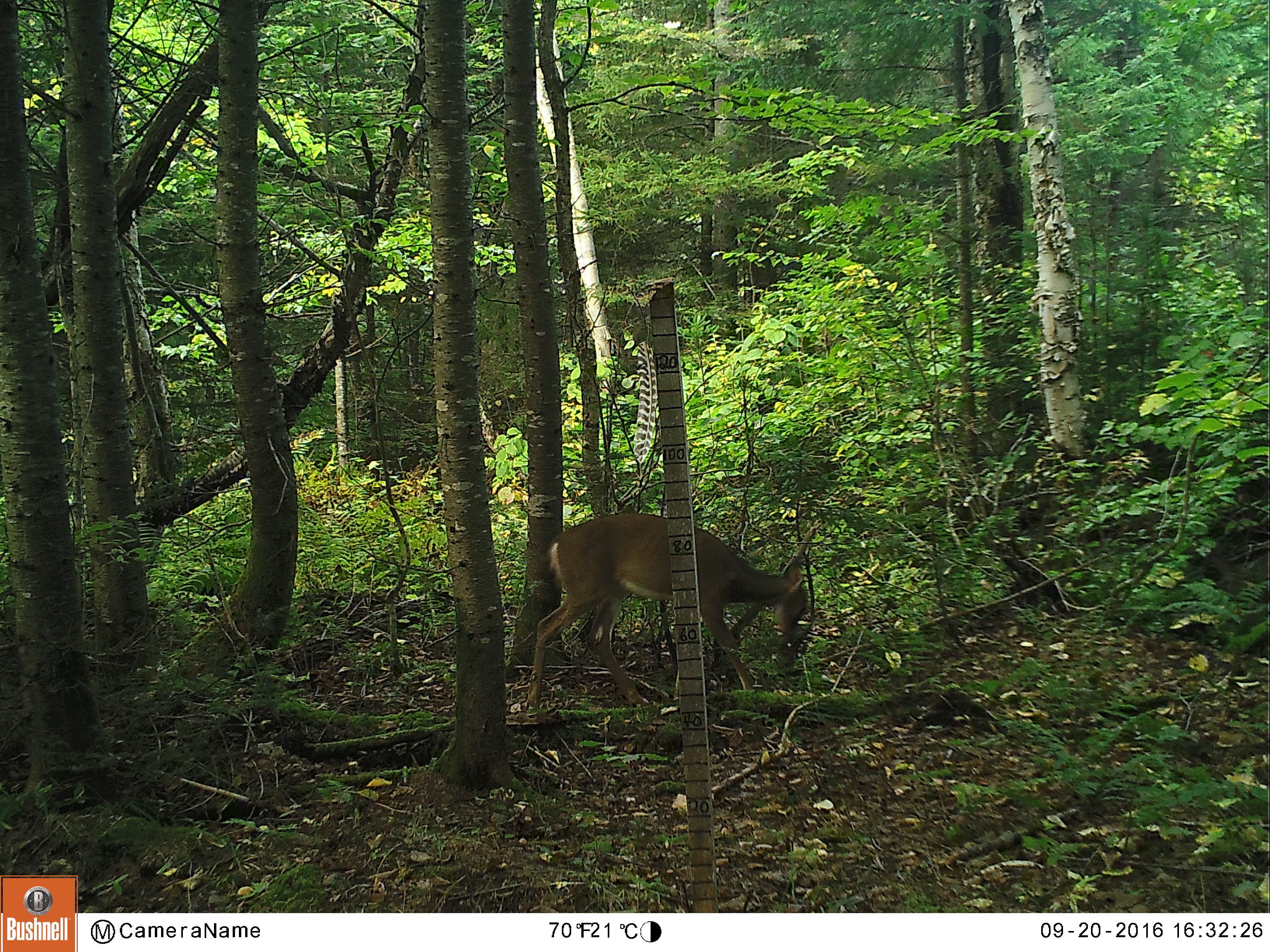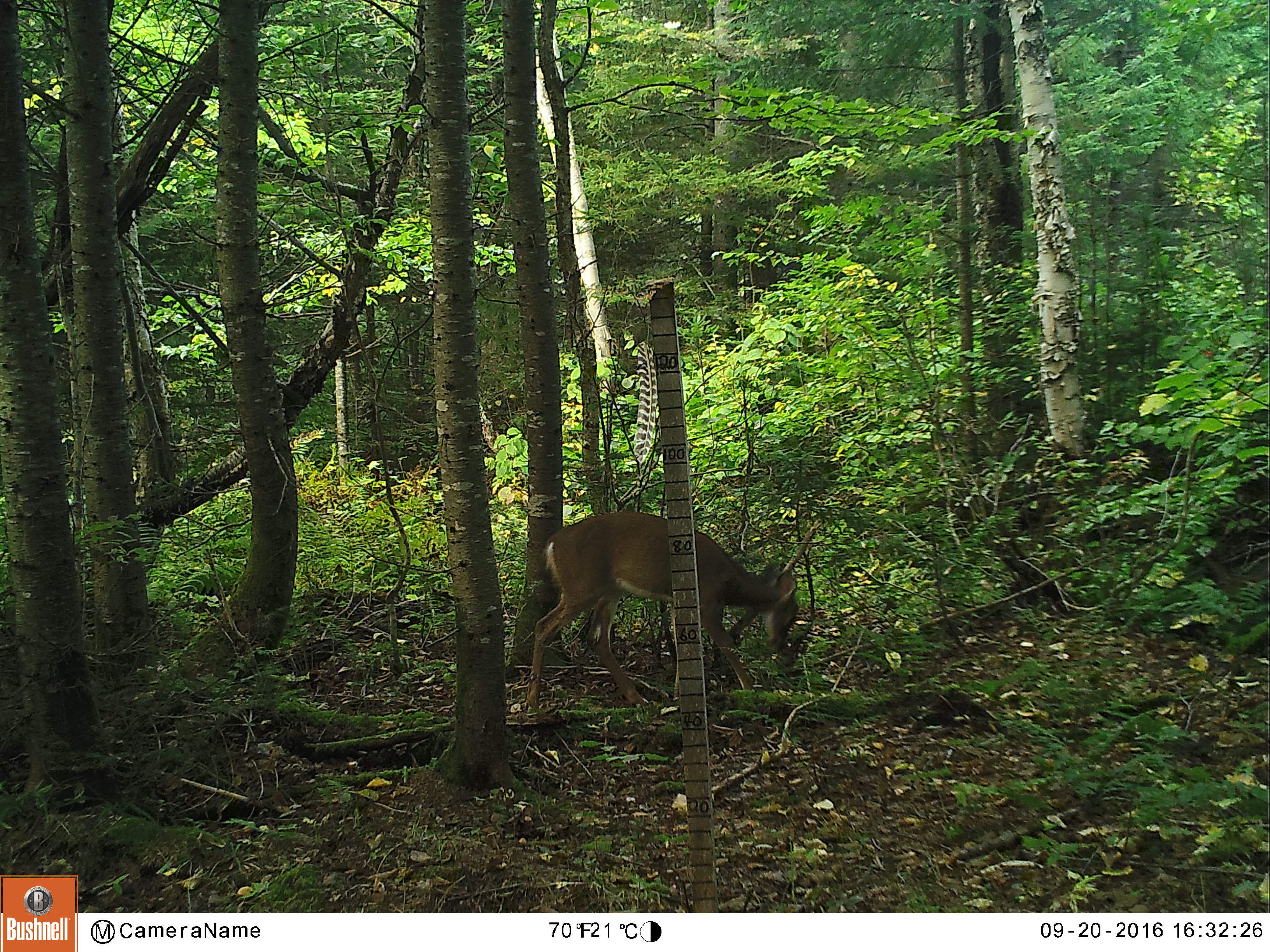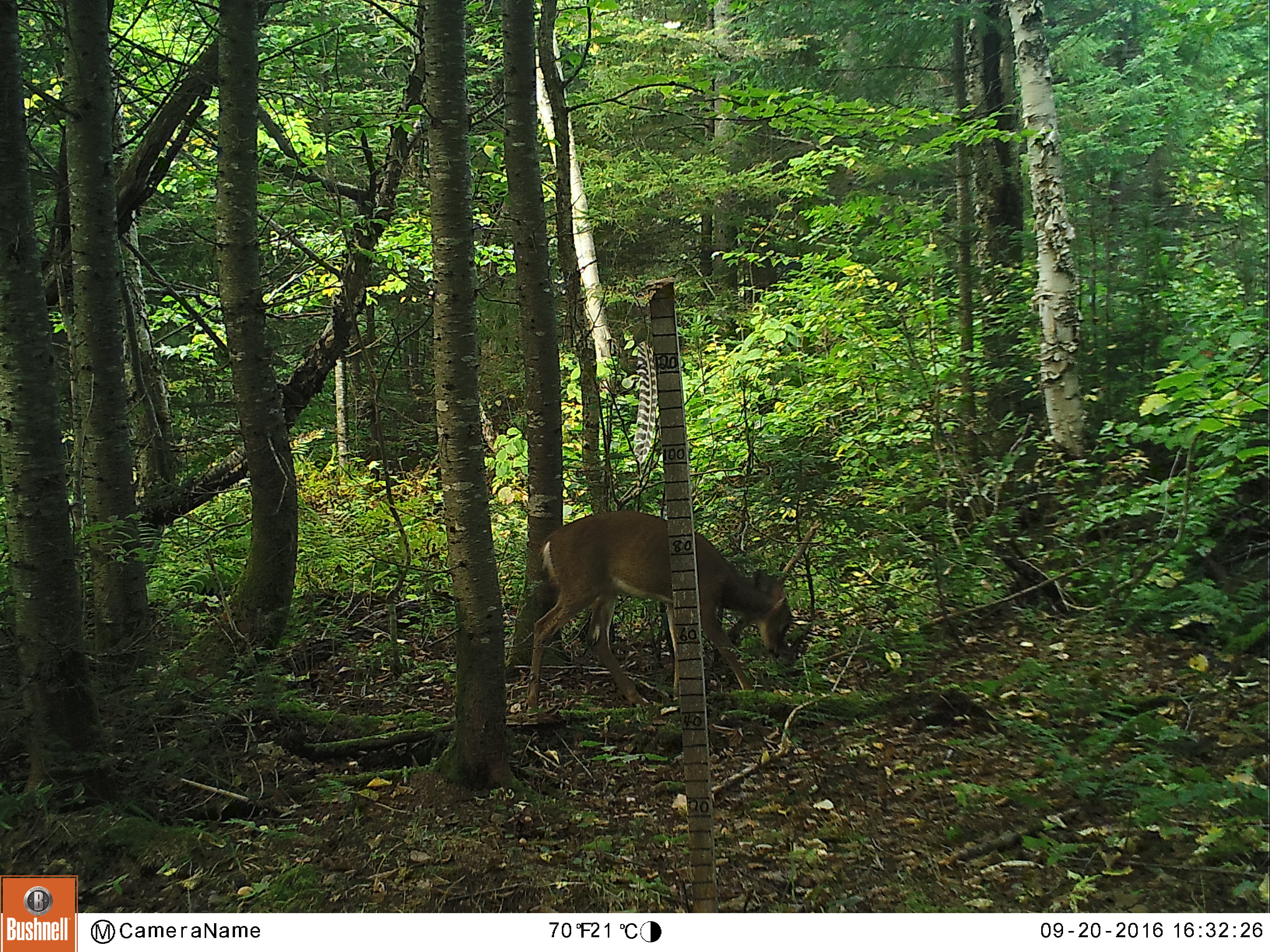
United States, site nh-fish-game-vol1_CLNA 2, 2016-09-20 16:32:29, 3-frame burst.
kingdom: Animalia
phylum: Chordata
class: Mammalia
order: Artiodactyla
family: Cervidae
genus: Odocoileus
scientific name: Odocoileus virginianus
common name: white-tailed deer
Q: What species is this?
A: White-tailed deer (Odocoileus virginianus).